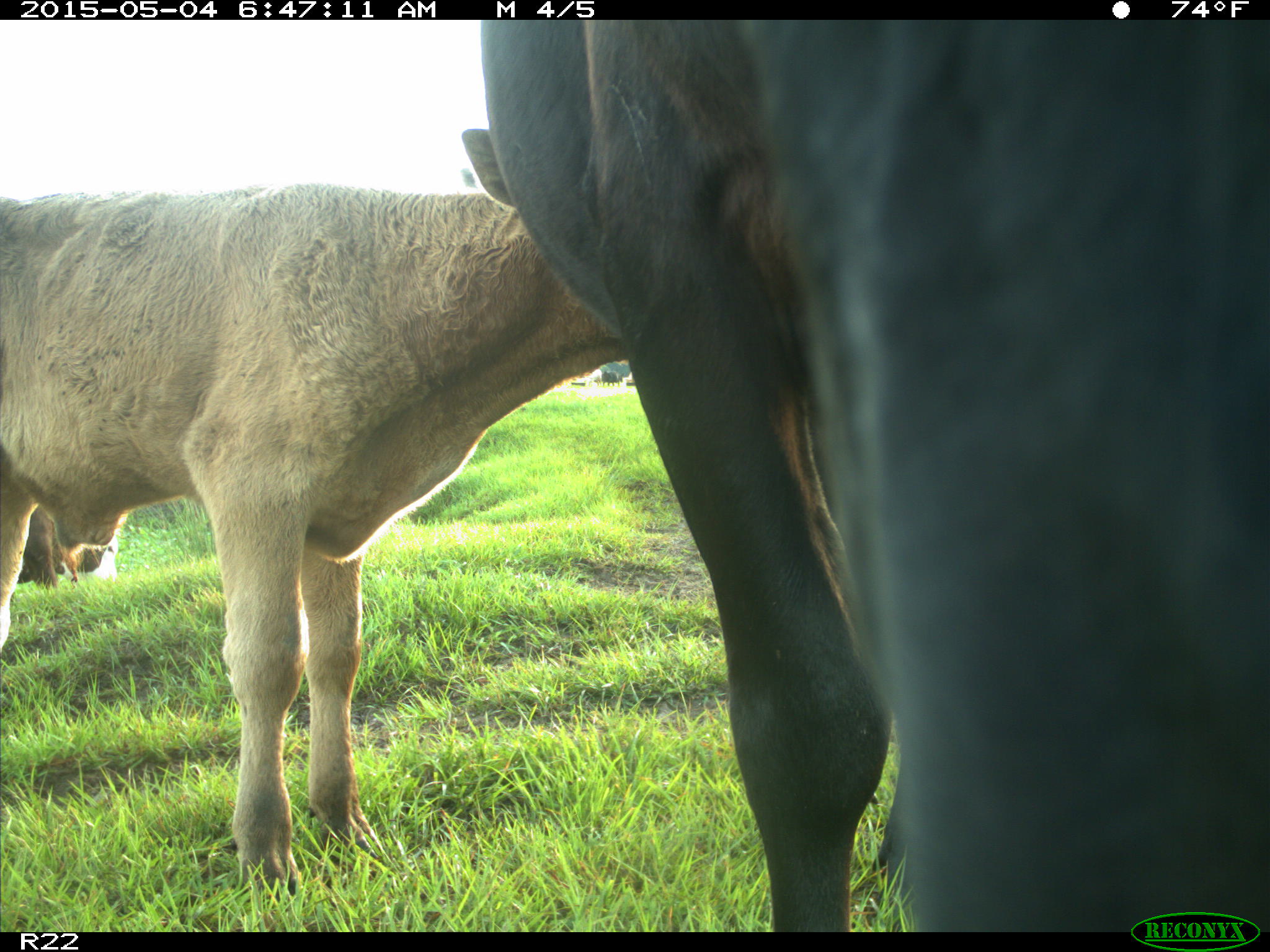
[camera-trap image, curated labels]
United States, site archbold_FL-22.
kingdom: Animalia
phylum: Chordata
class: Mammalia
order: Artiodactyla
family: Bovidae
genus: Bos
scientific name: Bos taurus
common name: domestic cow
Bos taurus (domestic cow).